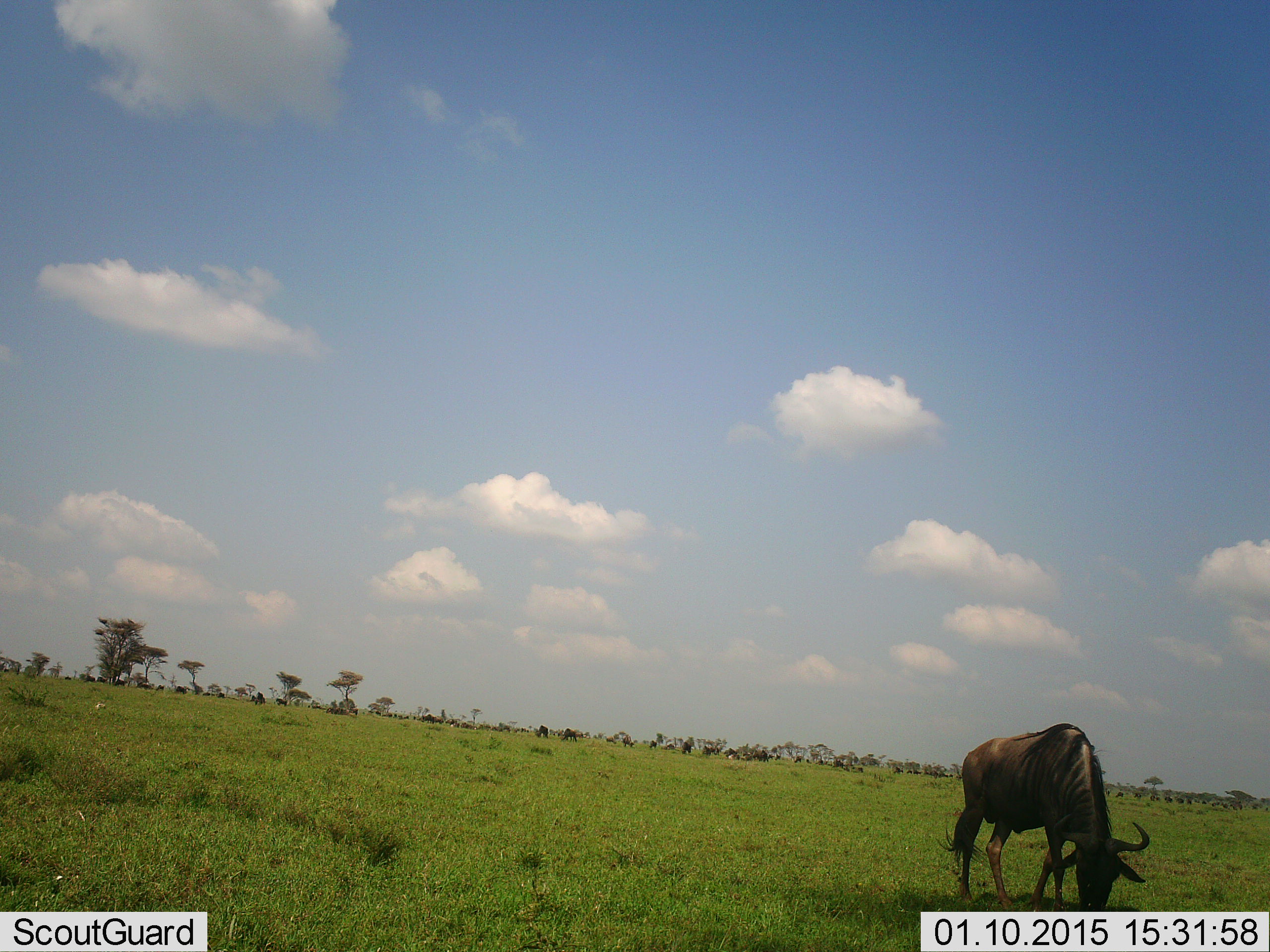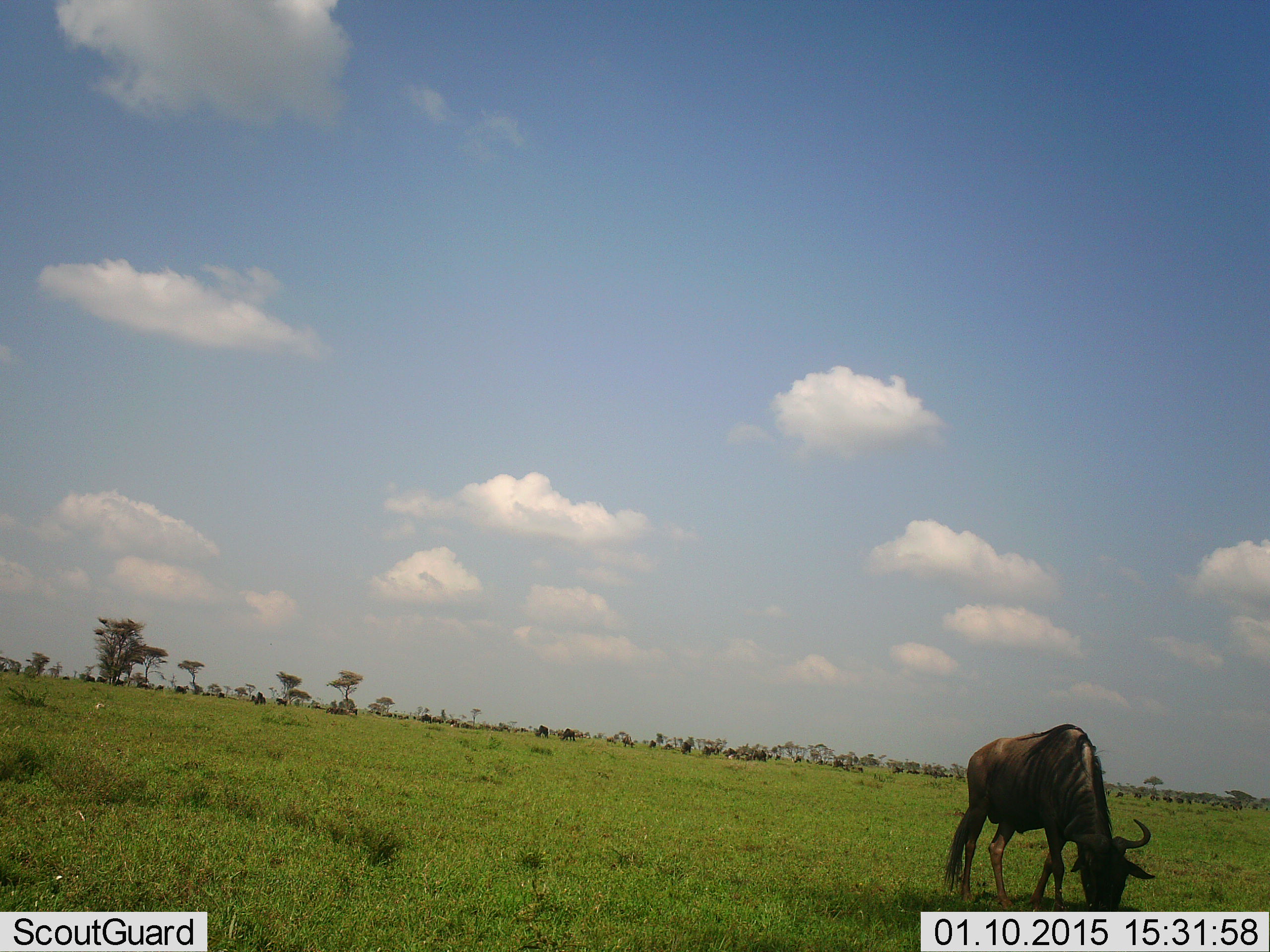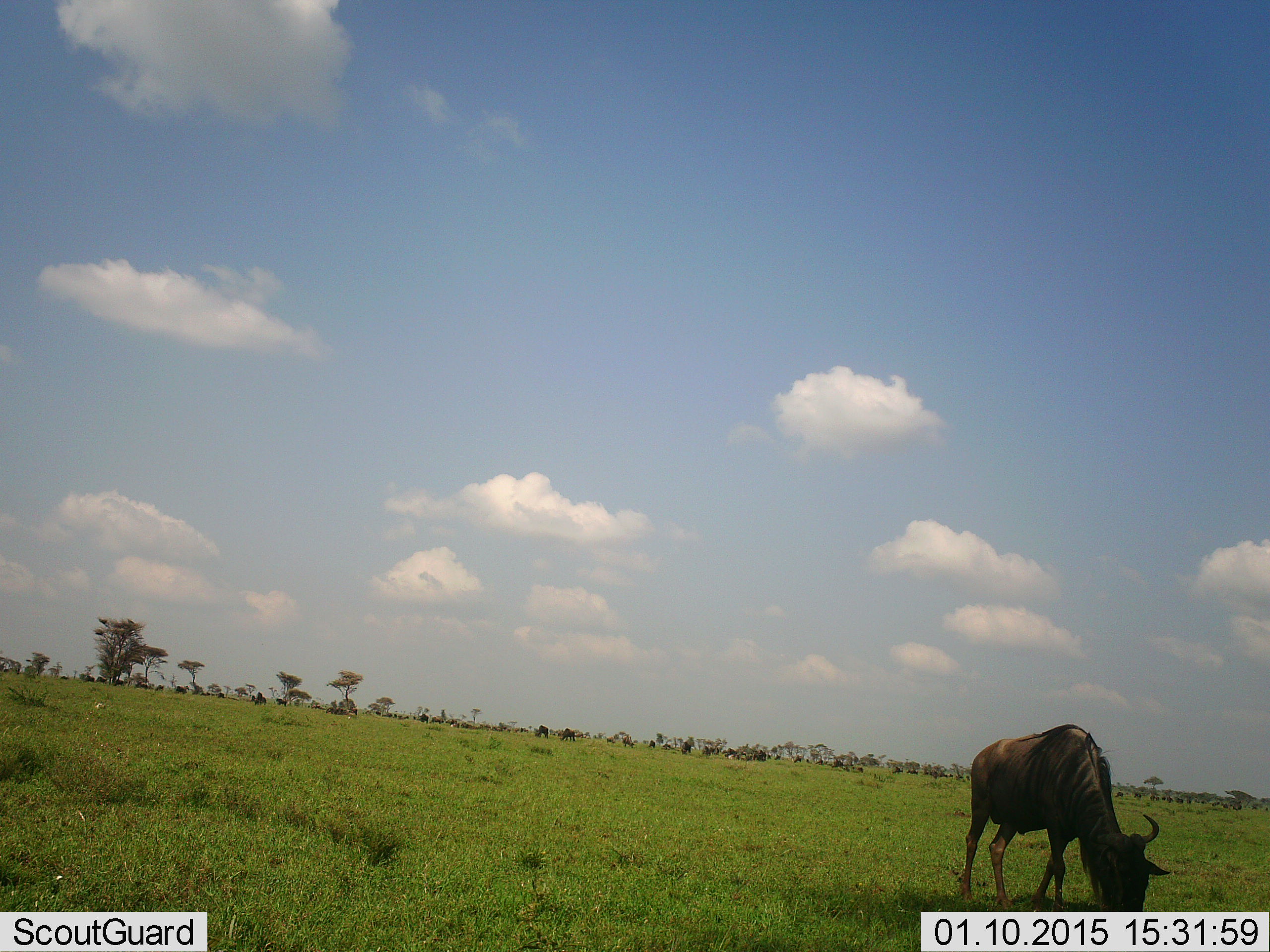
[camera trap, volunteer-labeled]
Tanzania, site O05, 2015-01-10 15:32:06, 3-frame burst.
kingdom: Animalia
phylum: Chordata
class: Mammalia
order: Artiodactyla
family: Bovidae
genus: Connochaetes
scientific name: Connochaetes taurinus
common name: blue wildebeest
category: wildebeest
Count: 11-50.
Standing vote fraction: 30%.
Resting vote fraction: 0%.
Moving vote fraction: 40%.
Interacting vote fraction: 0%.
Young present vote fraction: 0%.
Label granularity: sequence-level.